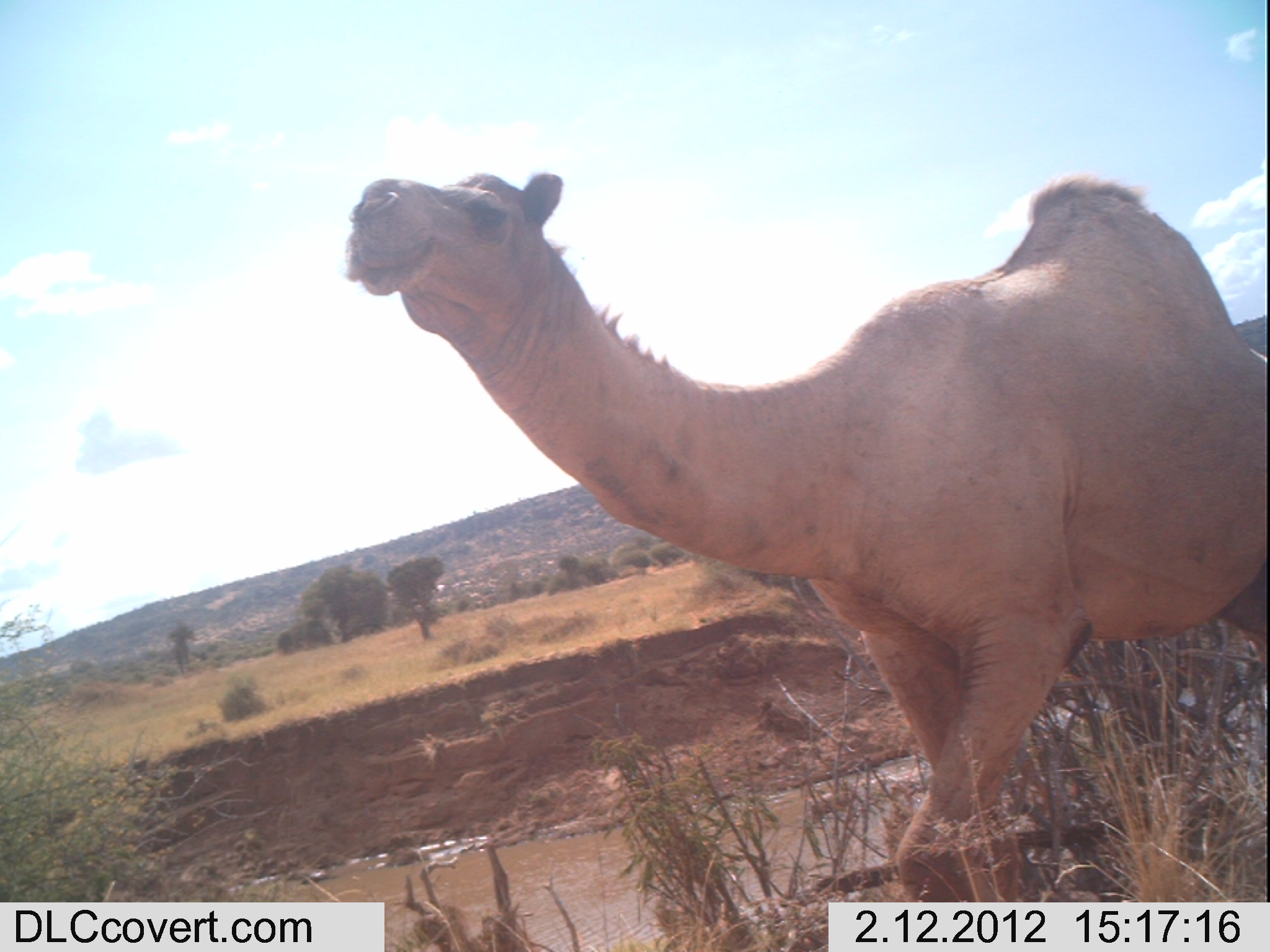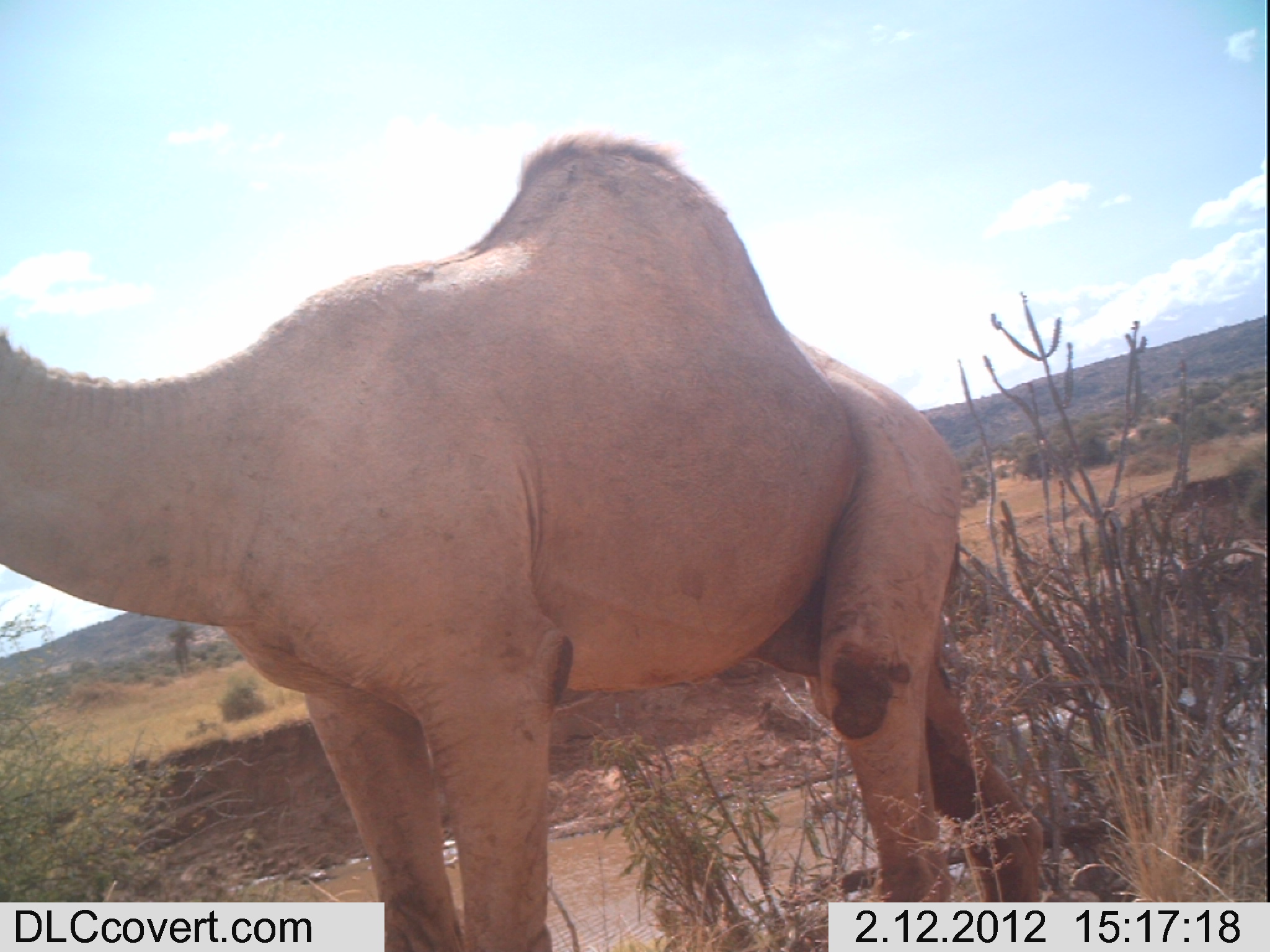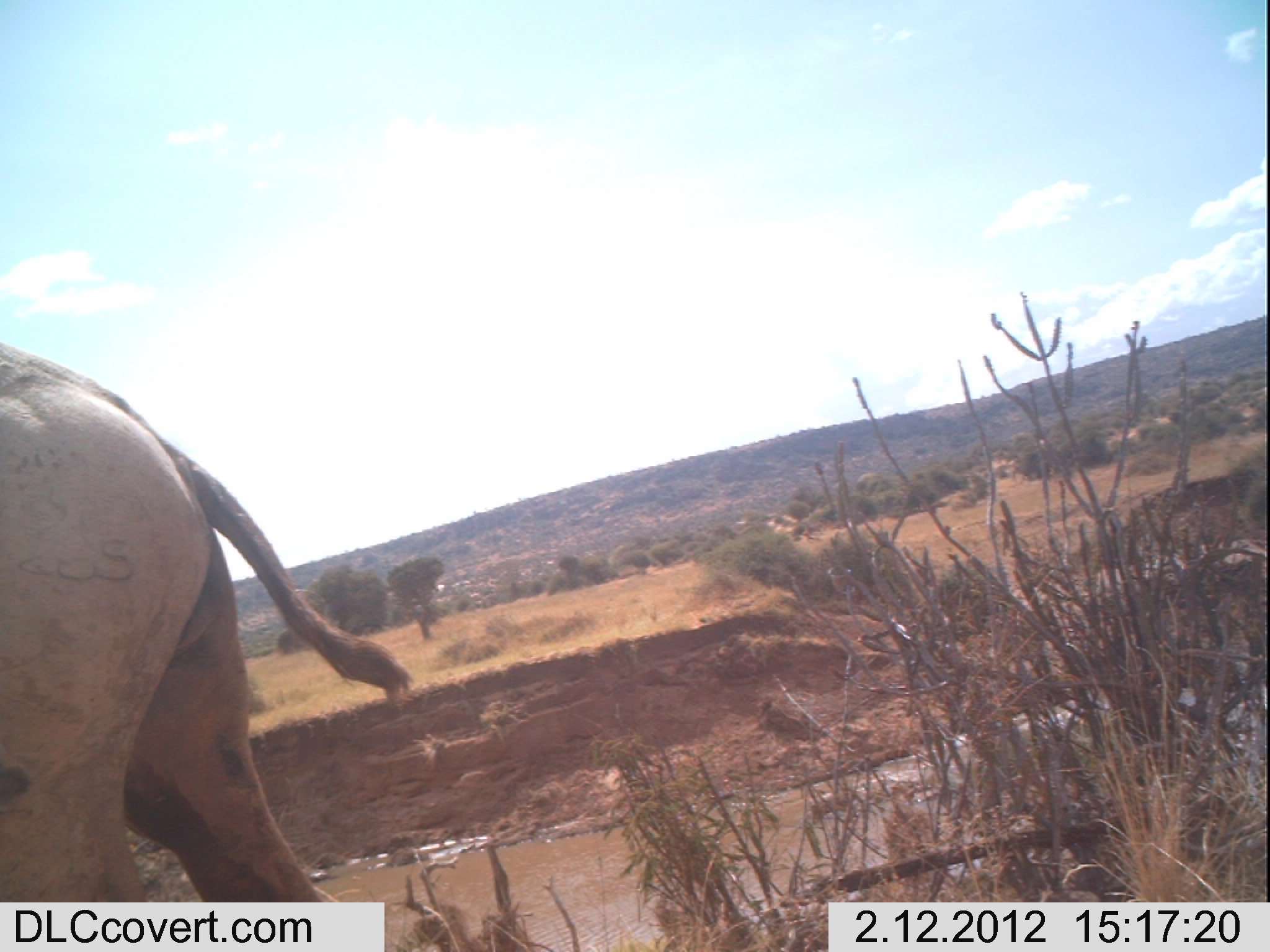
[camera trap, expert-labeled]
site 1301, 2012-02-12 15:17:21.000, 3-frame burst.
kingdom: Animalia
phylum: Chordata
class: Mammalia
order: Artiodactyla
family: Camelidae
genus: Camelus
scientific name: Camelus dromedarius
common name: dromedary camel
Camelus dromedarius (dromedary camel), count 1.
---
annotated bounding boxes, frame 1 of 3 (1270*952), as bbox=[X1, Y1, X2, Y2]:
camelus dromedarius: bbox=[335, 166, 1270, 950]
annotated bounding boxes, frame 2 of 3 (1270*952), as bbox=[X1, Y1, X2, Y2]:
camelus dromedarius: bbox=[0, 129, 1049, 952]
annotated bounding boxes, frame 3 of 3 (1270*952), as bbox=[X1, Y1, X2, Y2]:
camelus dromedarius: bbox=[0, 343, 411, 952]